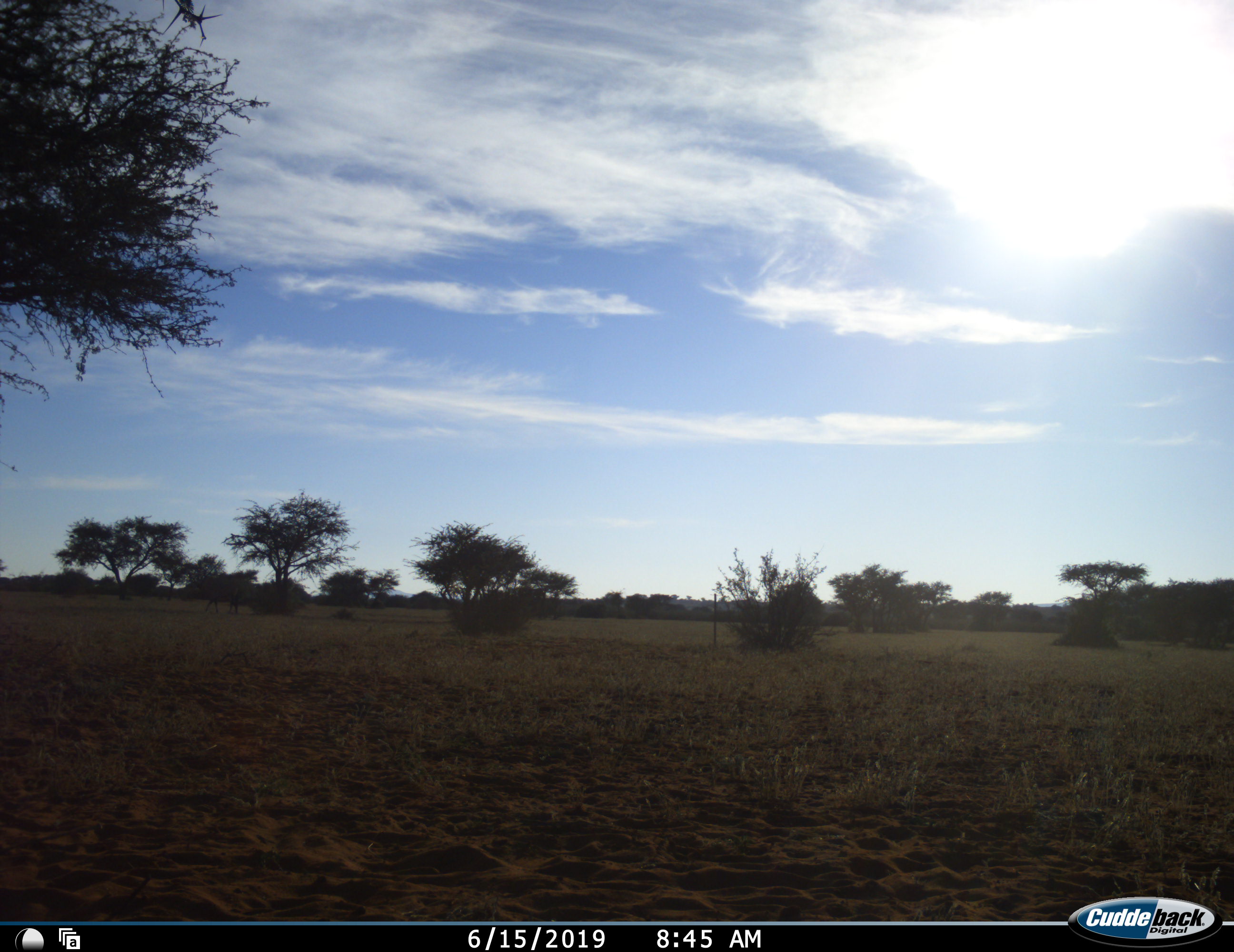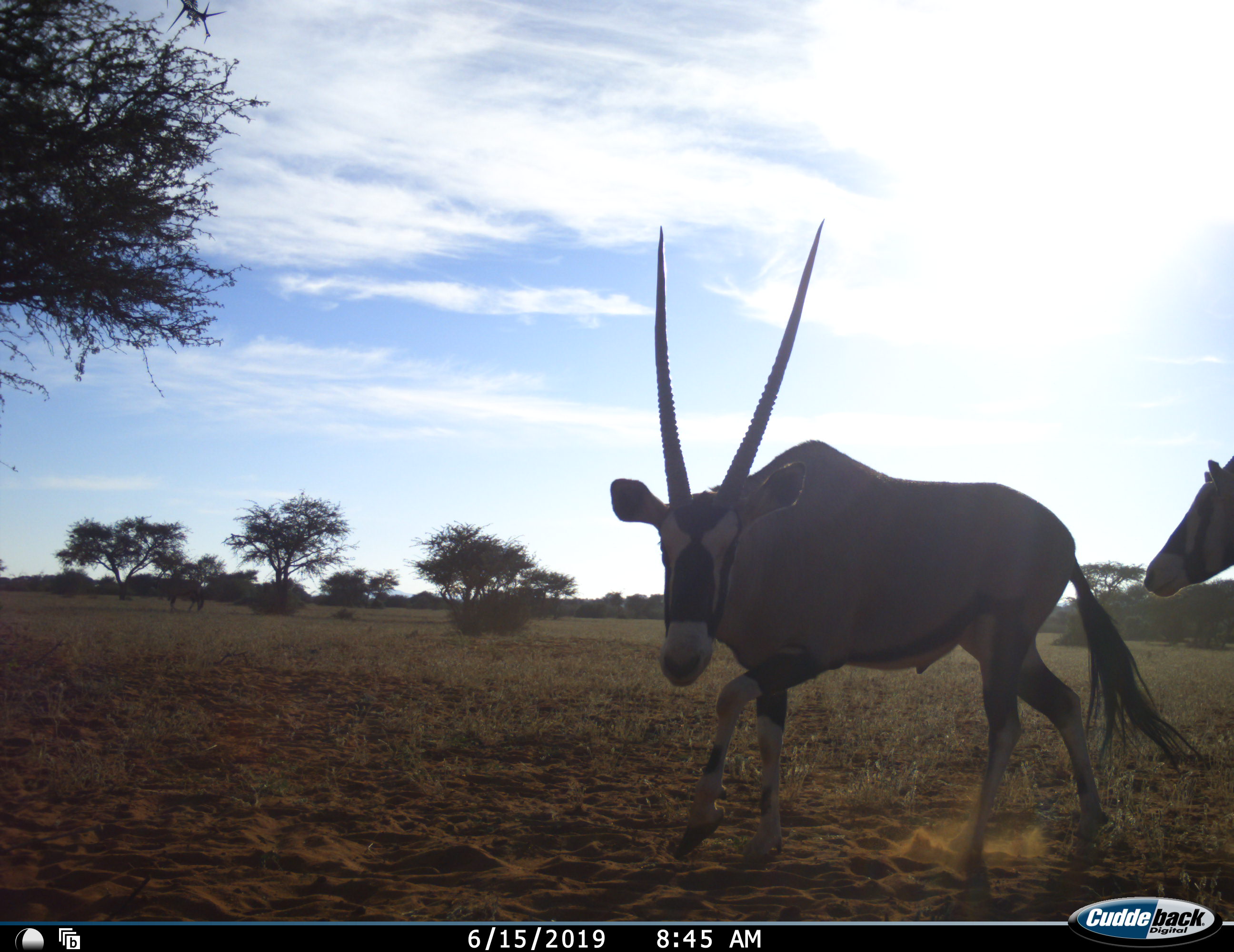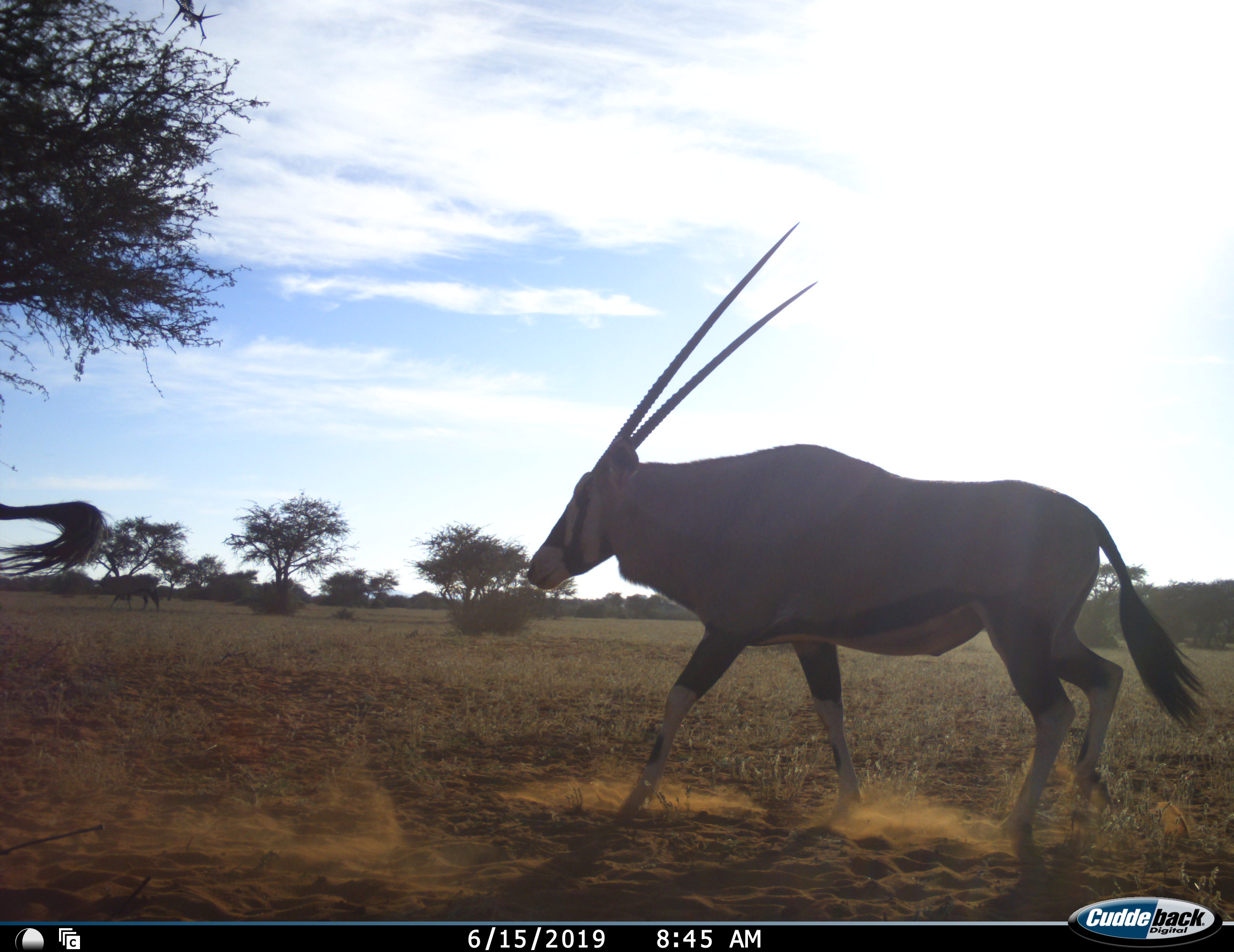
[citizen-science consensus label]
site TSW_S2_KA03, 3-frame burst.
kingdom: Animalia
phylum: Chordata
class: Mammalia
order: Artiodactyla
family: Bovidae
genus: Oryx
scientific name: Oryx gazella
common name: gemsbok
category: oryx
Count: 2.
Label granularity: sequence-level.